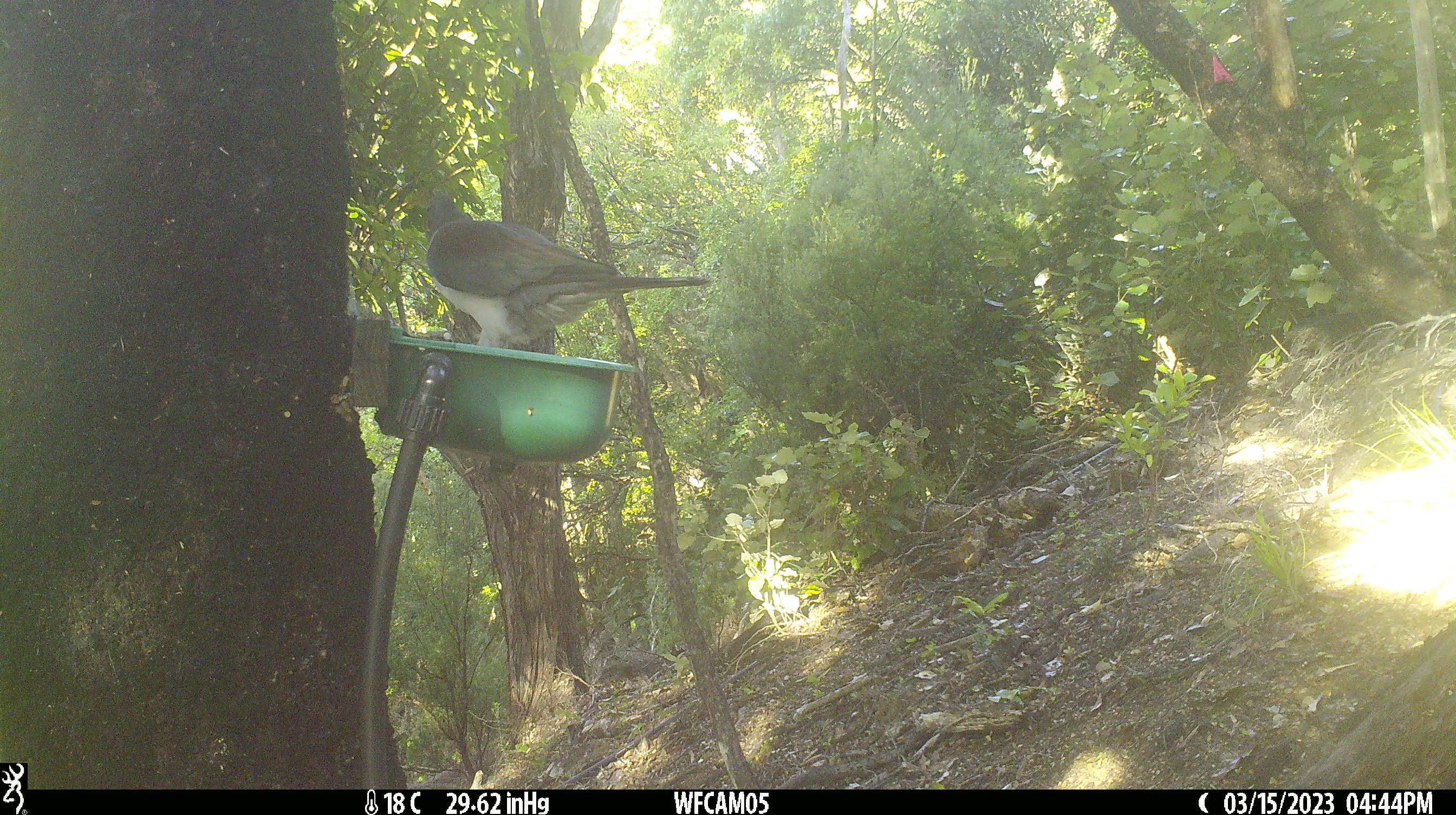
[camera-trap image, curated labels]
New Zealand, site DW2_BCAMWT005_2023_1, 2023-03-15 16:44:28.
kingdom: Animalia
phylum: Chordata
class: Aves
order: Columbiformes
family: Columbidae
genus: Hemiphaga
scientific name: Hemiphaga novaeseelandiae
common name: new zealand pigeon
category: kereru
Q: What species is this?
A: Kereru (new zealand pigeon) (Hemiphaga novaeseelandiae).